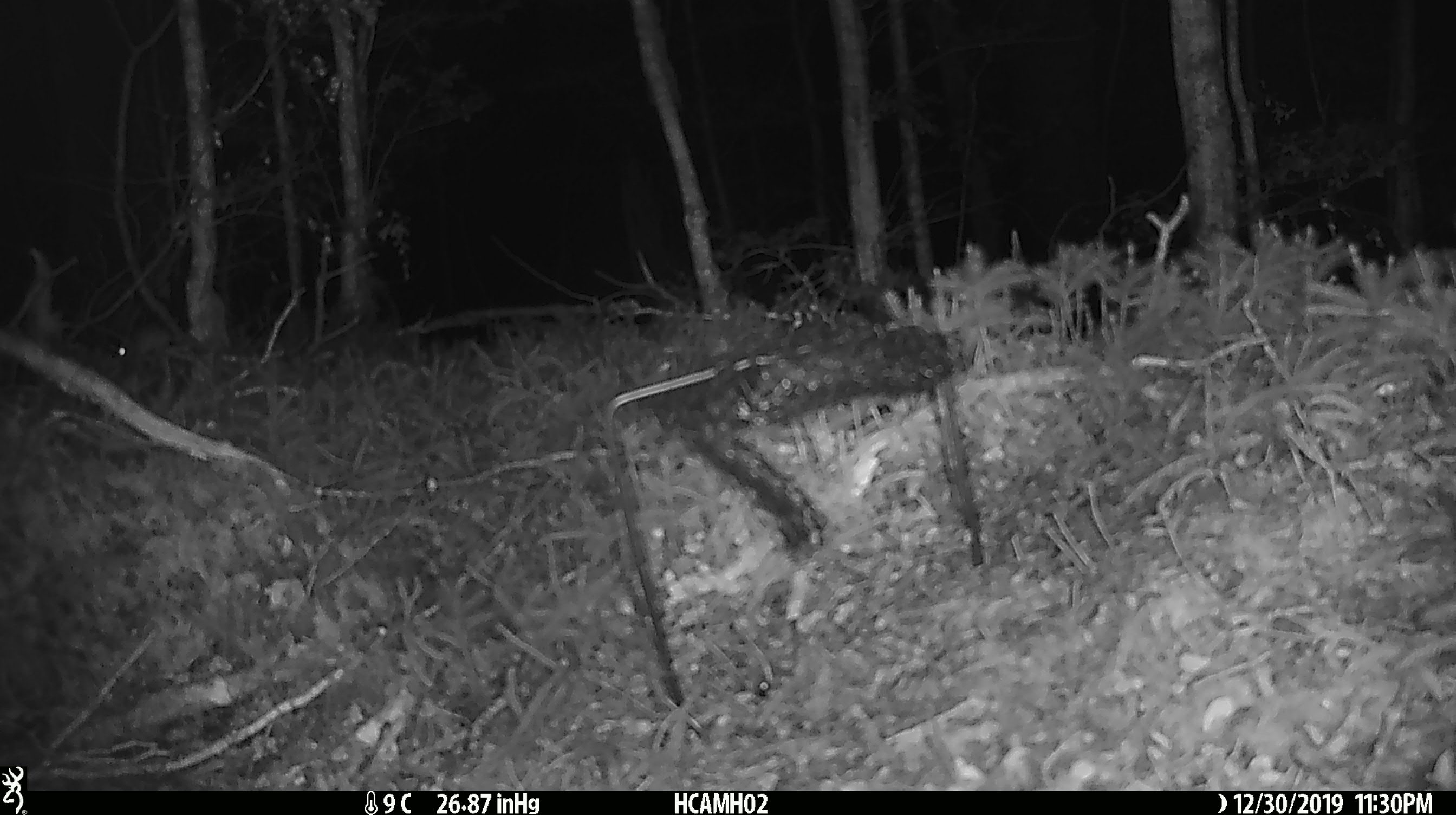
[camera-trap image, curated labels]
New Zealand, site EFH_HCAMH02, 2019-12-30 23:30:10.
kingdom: Animalia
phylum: Chordata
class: Mammalia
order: Rodentia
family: Muridae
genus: Mus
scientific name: Mus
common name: mouse